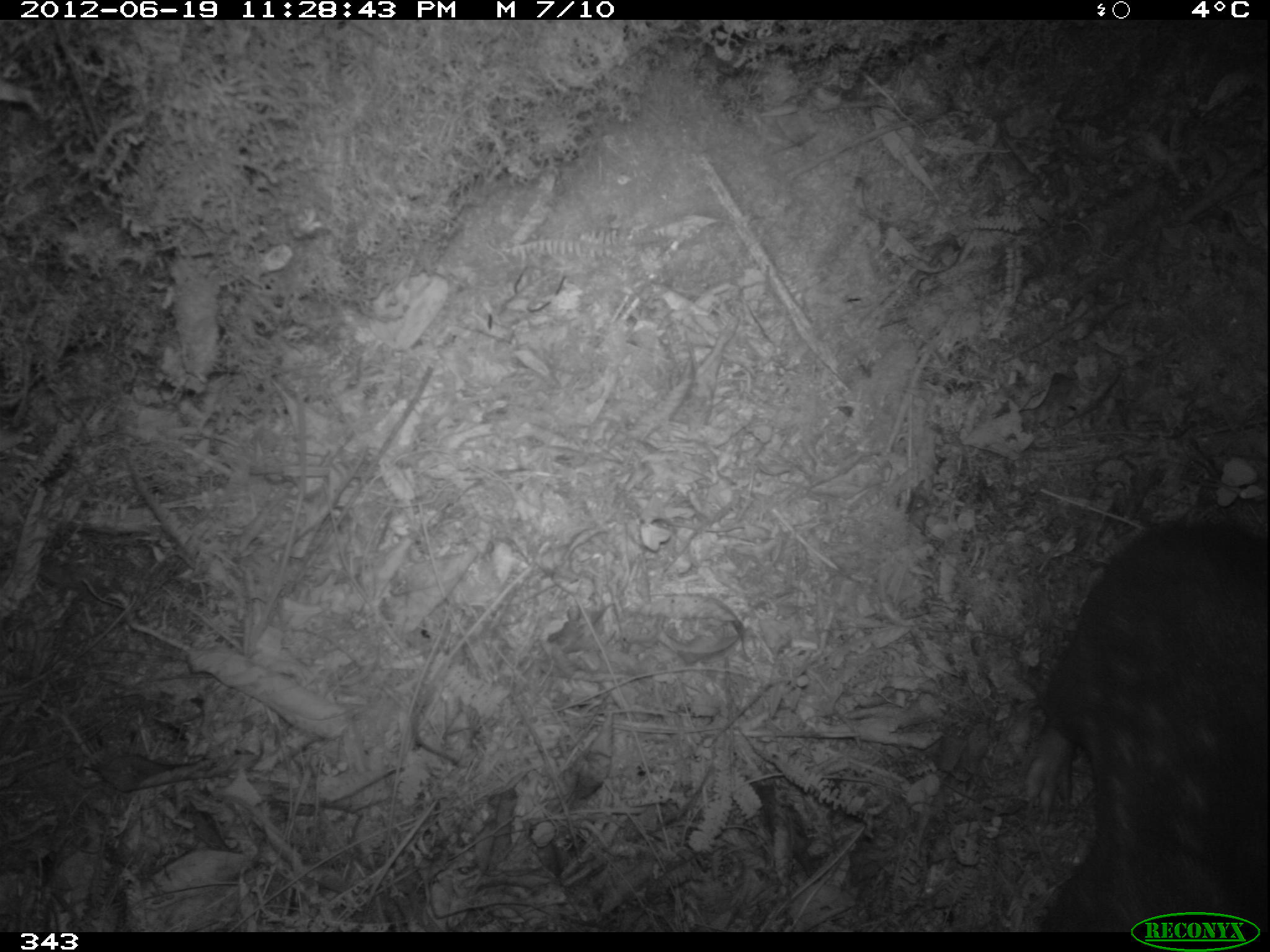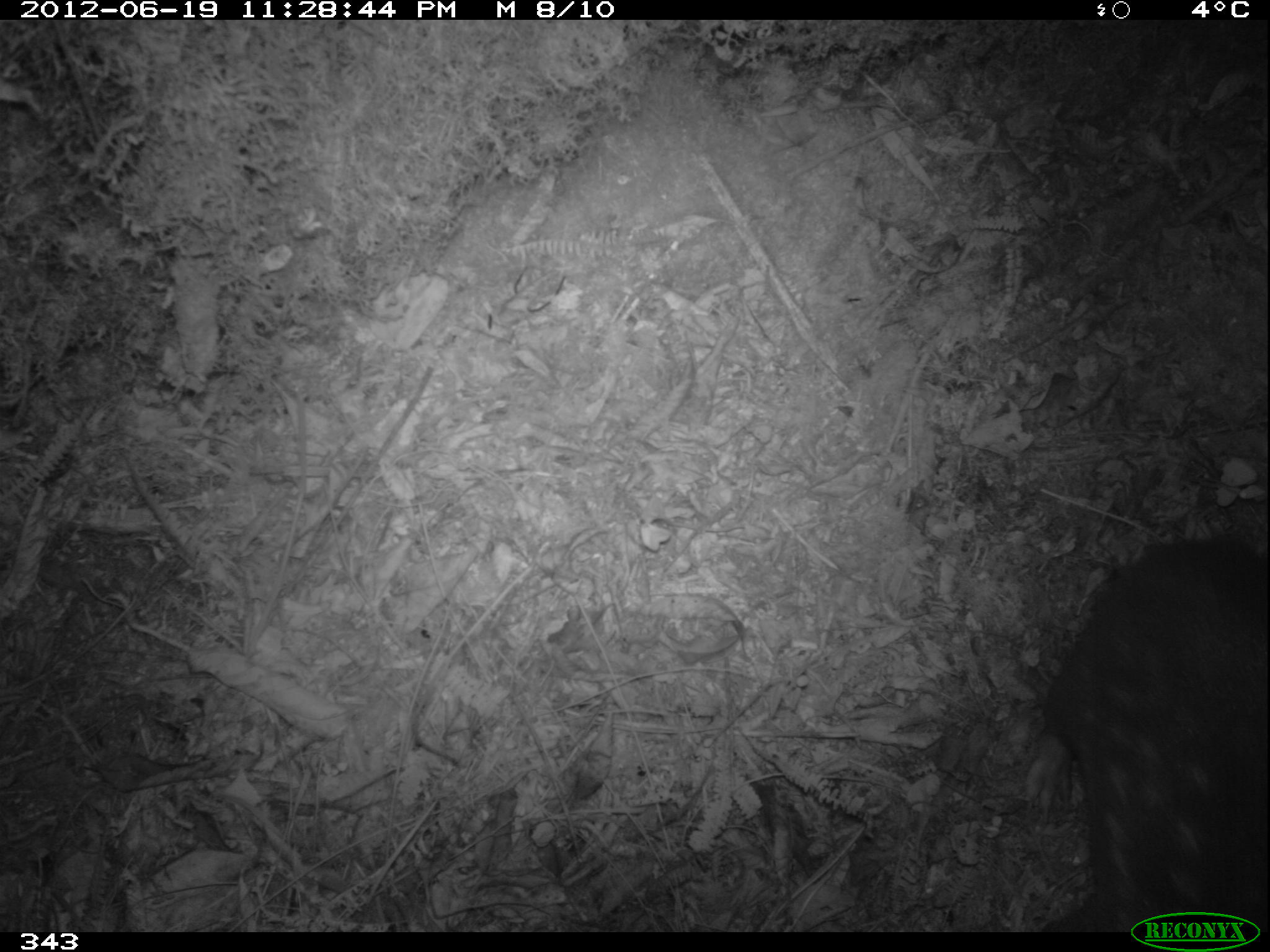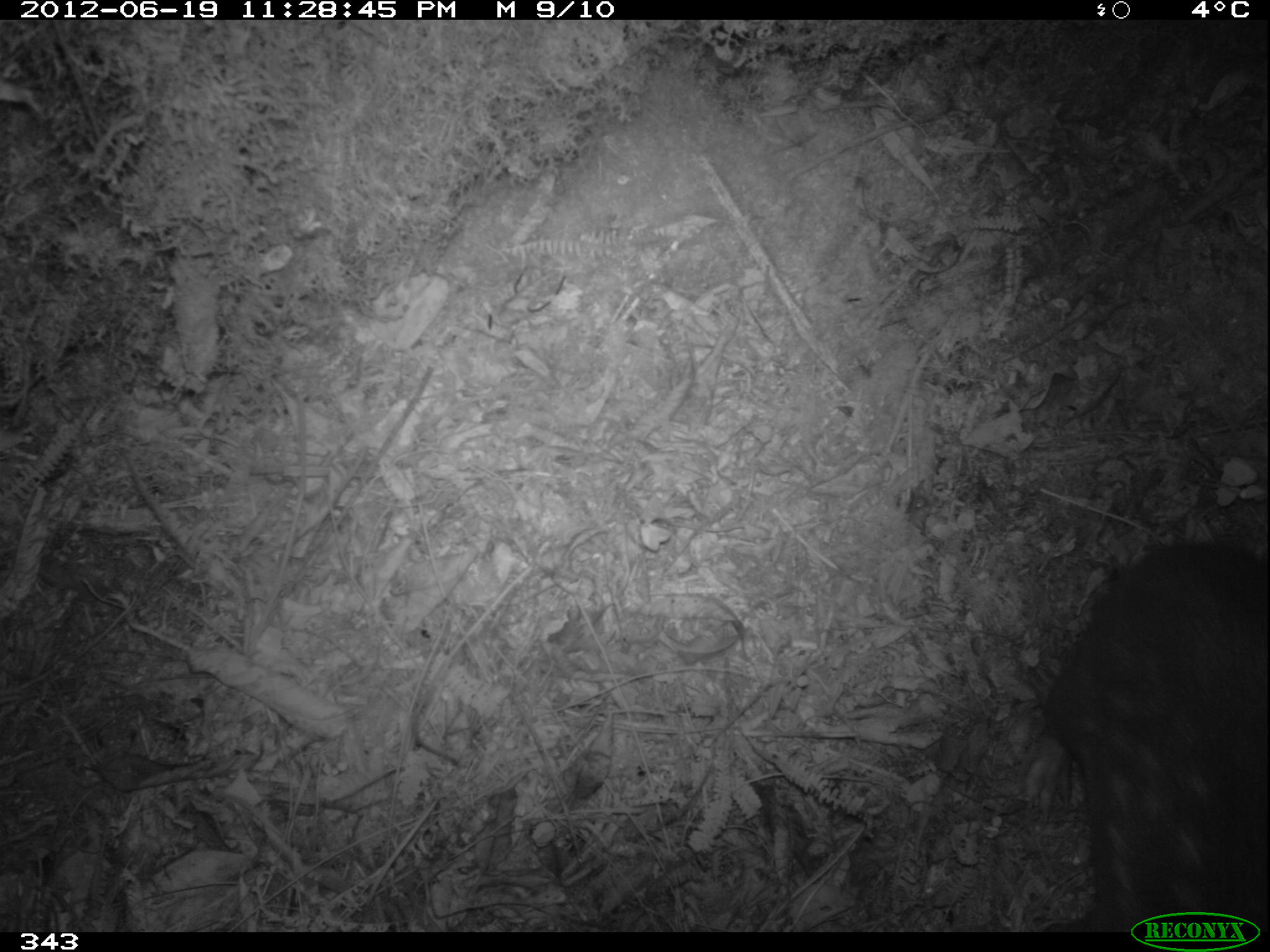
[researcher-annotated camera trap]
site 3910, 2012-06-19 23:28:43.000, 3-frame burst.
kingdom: Animalia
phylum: Chordata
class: Mammalia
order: Rodentia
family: Cuniculidae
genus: Cuniculus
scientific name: Cuniculus taczanowskii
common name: mountain paca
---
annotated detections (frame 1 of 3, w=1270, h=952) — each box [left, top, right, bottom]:
cuniculus taczanowskii: [1015, 518, 1268, 931]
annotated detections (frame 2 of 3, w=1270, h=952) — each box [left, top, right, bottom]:
cuniculus taczanowskii: [1020, 535, 1268, 932]